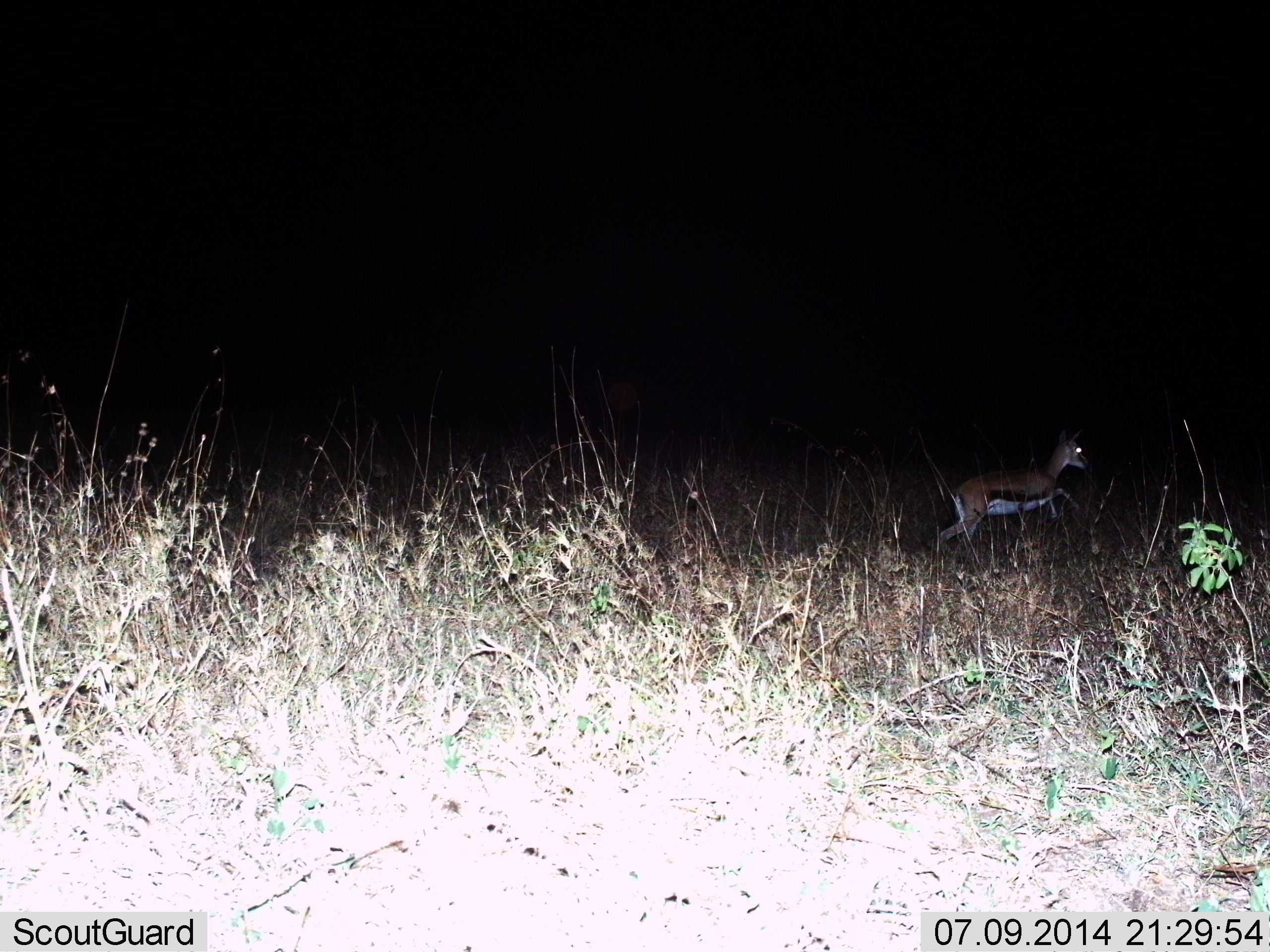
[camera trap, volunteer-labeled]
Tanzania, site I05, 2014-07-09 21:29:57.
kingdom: Animalia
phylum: Chordata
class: Mammalia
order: Artiodactyla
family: Bovidae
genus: Eudorcas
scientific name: Eudorcas thomsonii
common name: thomson's gazelle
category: gazellethomsons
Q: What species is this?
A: Gazellethomsons (thomson's gazelle) (Eudorcas thomsonii).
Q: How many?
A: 1.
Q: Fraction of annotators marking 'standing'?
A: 0%.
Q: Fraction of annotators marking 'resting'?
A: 0%.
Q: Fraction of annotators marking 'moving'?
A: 100%.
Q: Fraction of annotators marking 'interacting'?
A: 0%.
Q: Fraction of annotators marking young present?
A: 0%.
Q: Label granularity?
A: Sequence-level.